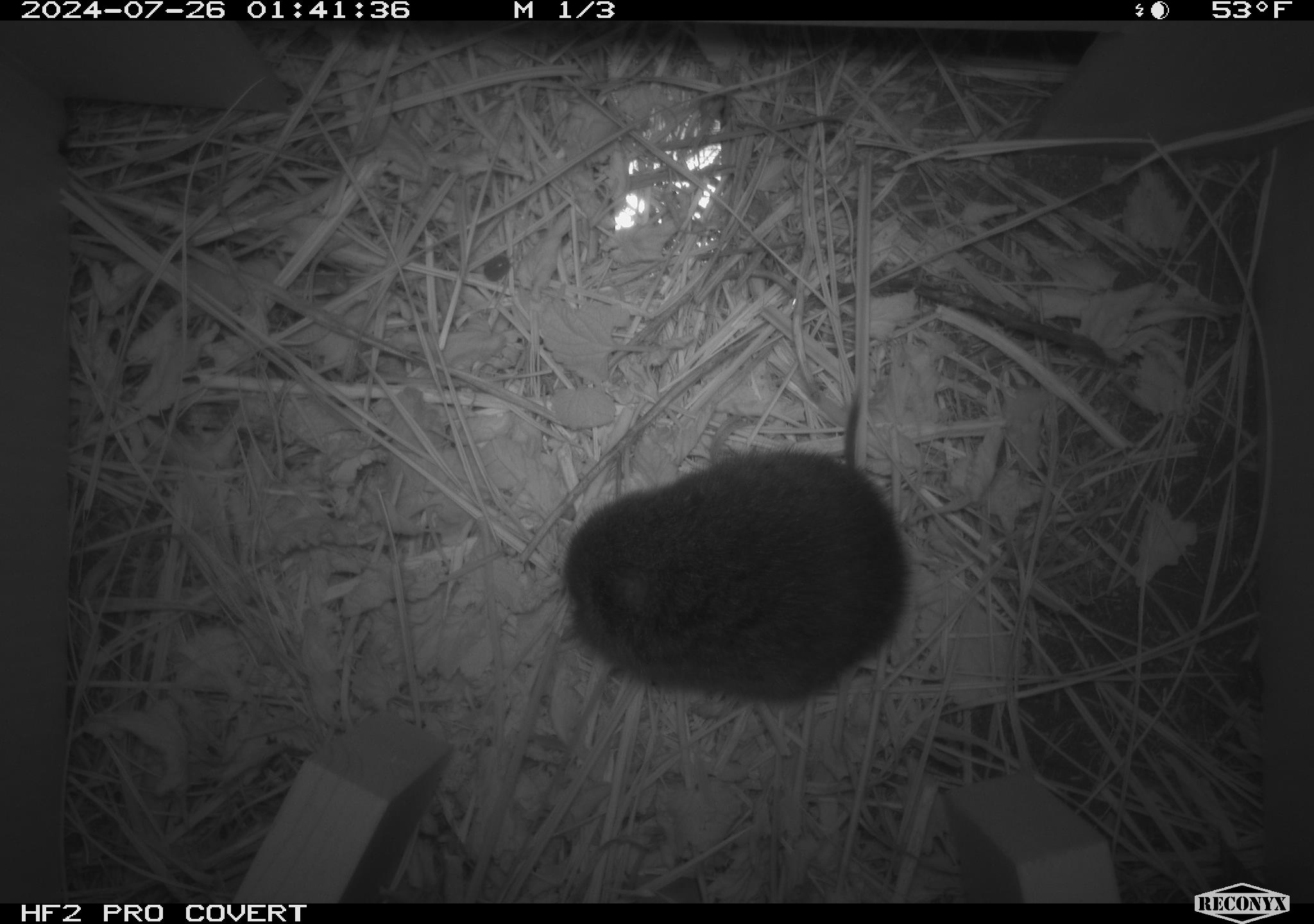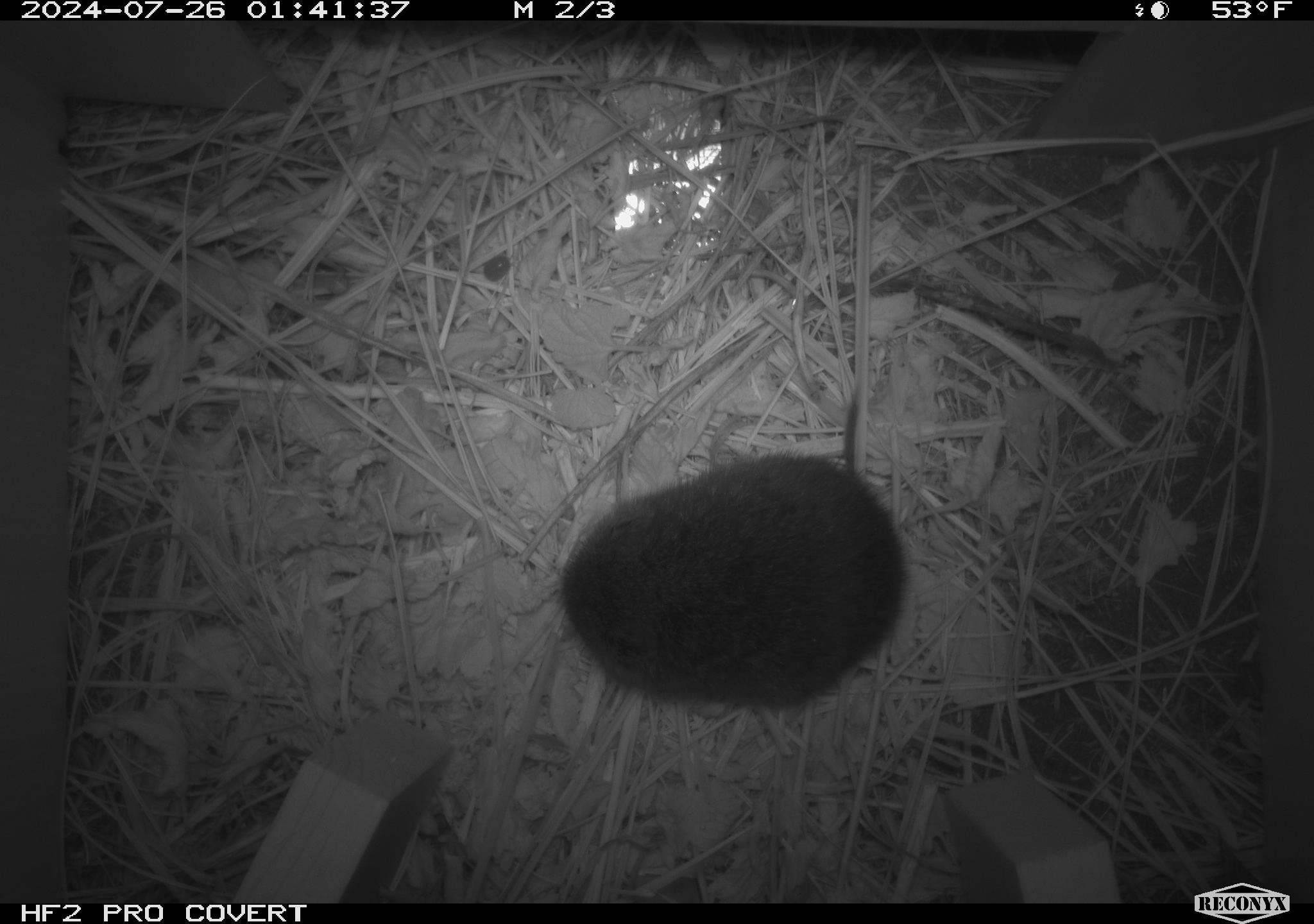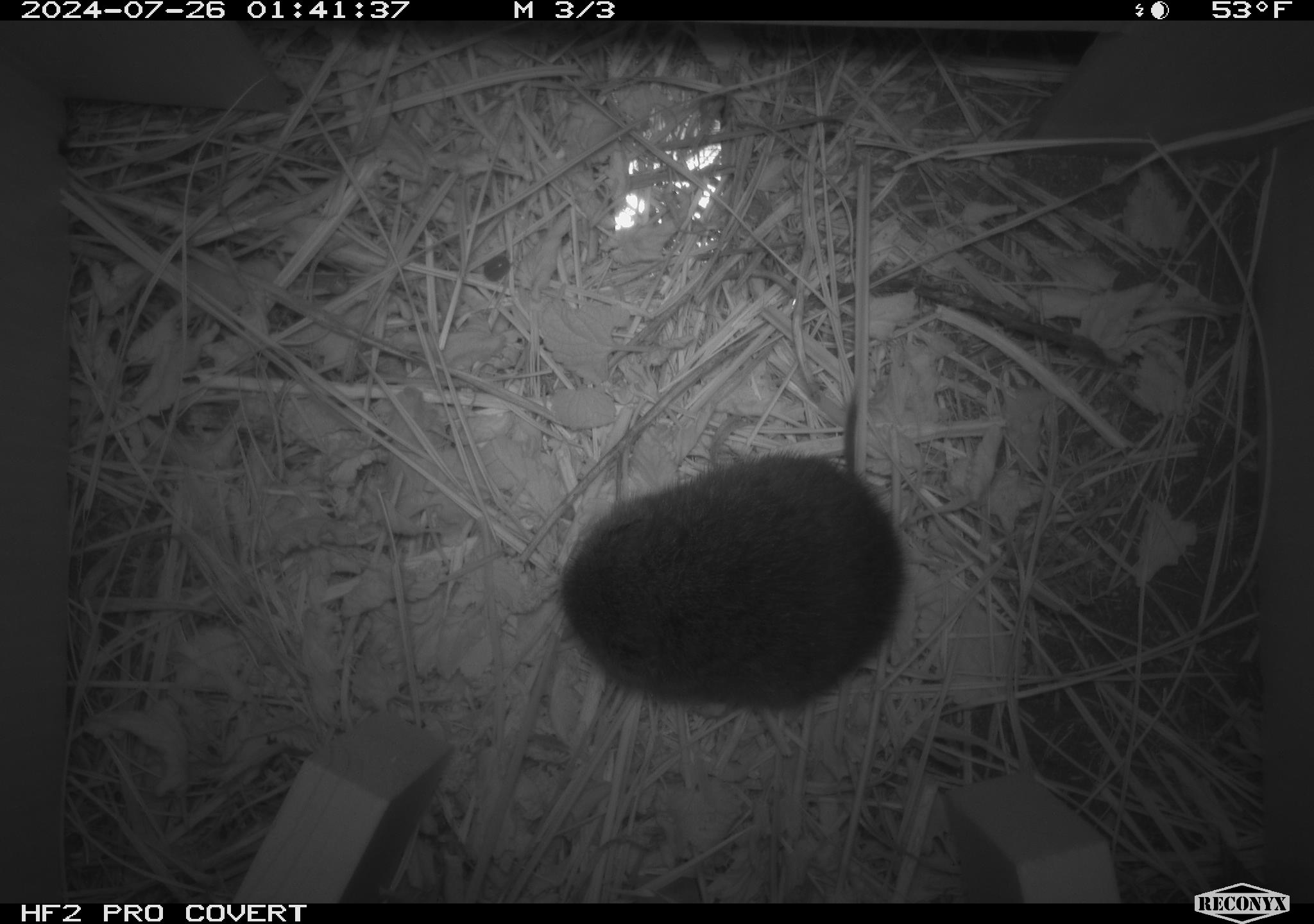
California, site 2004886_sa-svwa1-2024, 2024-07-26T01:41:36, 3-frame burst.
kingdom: Animalia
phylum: Chordata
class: Mammalia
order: Rodentia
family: Cricetidae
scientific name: Arvicolinae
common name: voles, lemmings, and muskrats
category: arvicolinae subfamily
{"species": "arvicolinae subfamily (voles, lemmings, and muskrats) (Arvicolinae)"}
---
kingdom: Animalia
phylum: Arthropoda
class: Malacostraca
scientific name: Malacostraca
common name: amphipods, crabs, isopods, krill, lobsters and shrimps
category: malacostracan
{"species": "malacostracan (amphipods, crabs, isopods, krill, lobsters and shrimps) (Malacostraca)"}